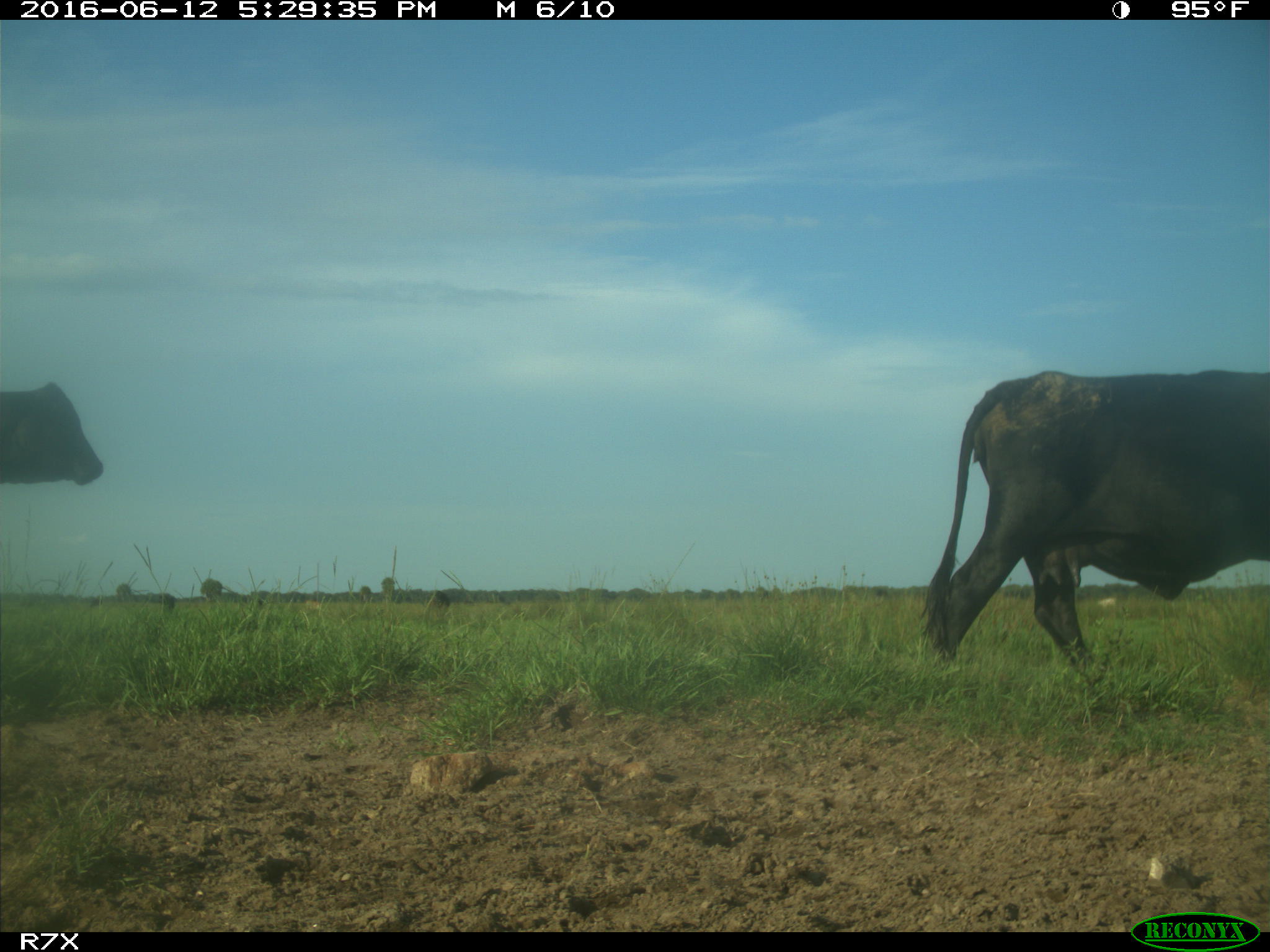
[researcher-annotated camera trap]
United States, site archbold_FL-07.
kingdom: Animalia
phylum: Chordata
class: Mammalia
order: Artiodactyla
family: Bovidae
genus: Bos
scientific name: Bos taurus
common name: domestic cow